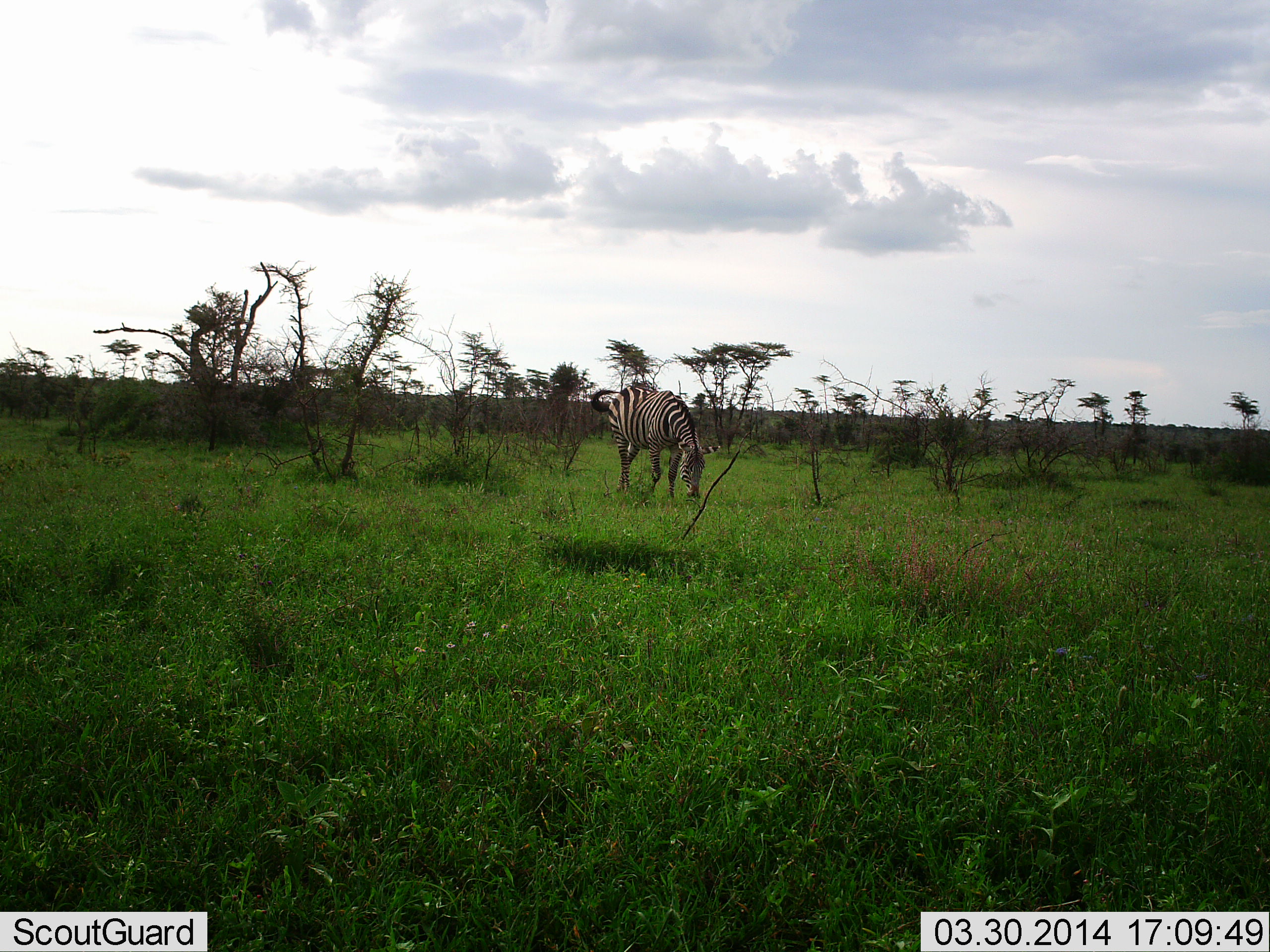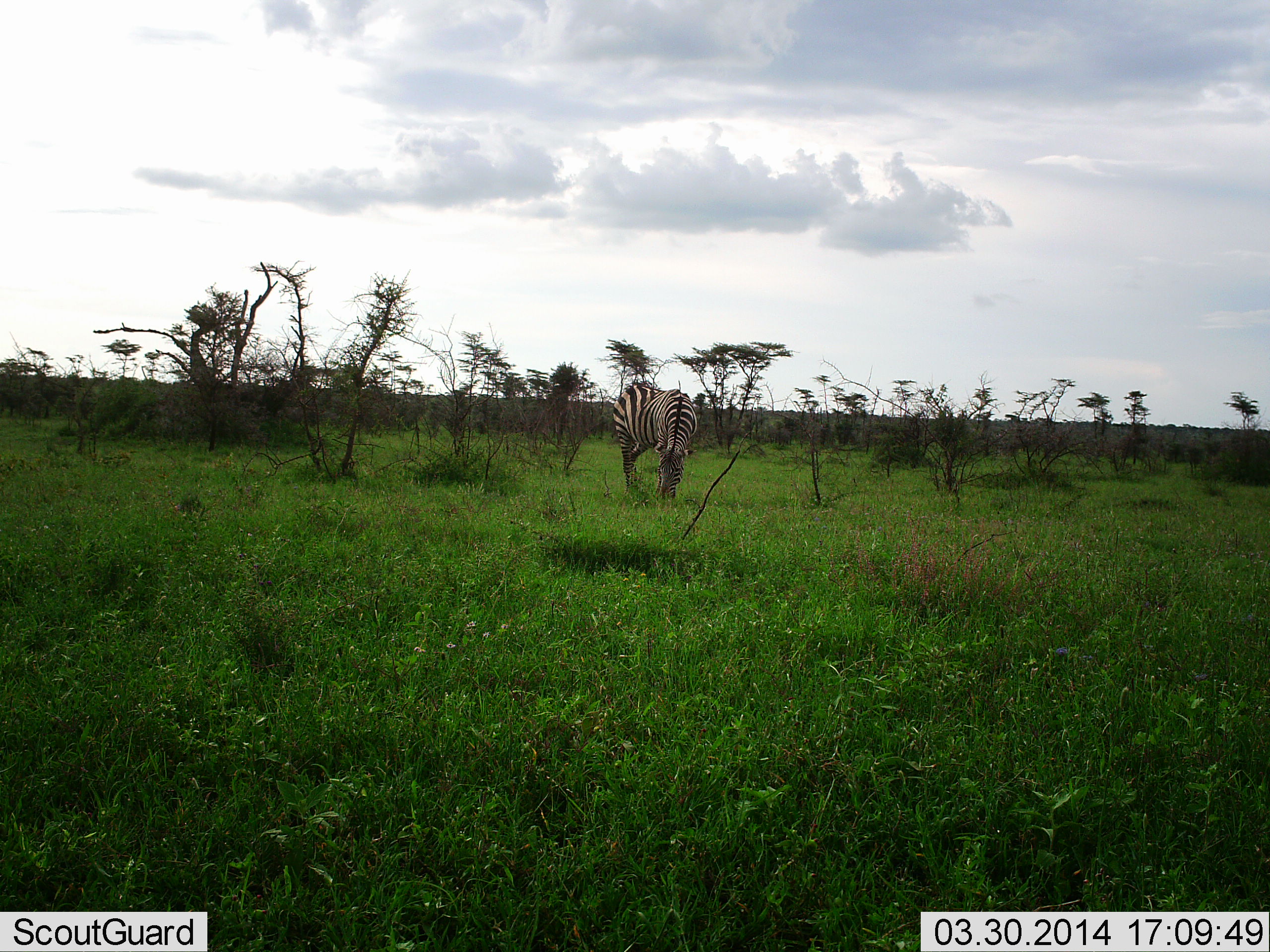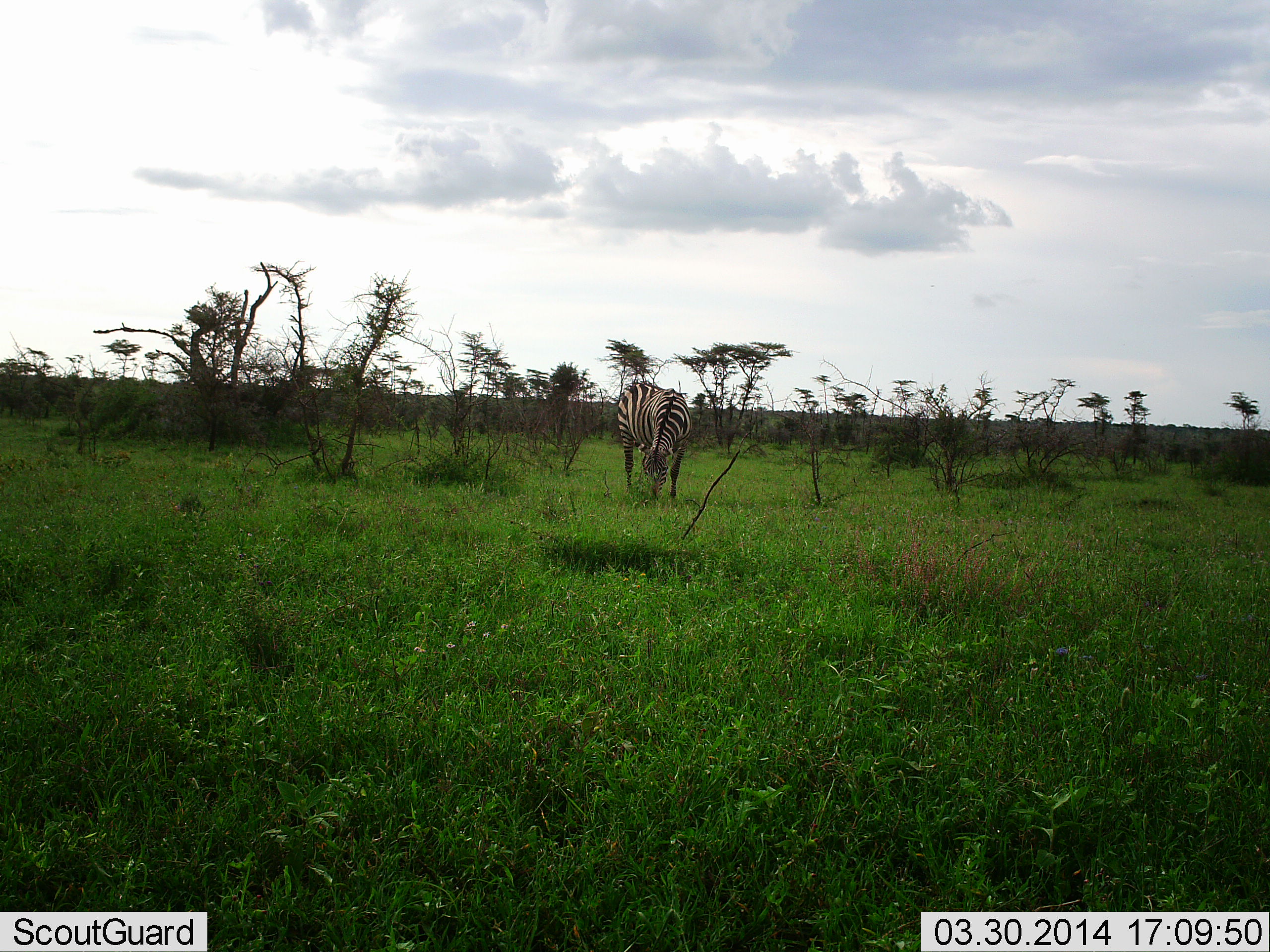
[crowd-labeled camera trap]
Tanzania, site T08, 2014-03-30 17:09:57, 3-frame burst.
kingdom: Animalia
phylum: Chordata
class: Mammalia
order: Perissodactyla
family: Equidae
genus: Equus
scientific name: Equus quagga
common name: plains zebra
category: zebra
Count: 1.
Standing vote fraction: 20%.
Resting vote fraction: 0%.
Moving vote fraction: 0%.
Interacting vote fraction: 0%.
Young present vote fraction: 0%.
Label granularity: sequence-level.